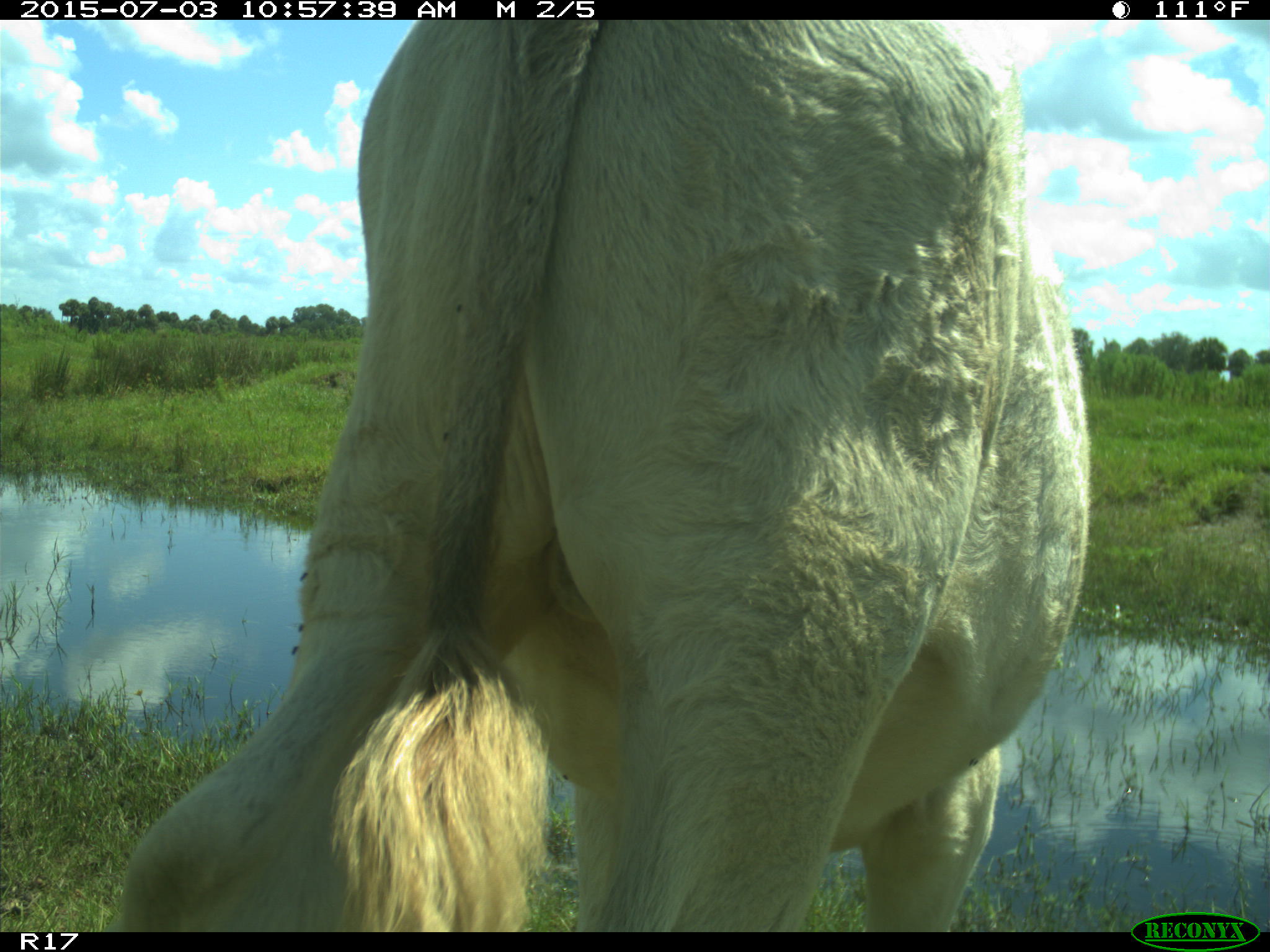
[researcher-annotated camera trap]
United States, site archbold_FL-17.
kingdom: Animalia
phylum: Chordata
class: Mammalia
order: Artiodactyla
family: Bovidae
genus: Bos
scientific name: Bos taurus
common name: domestic cow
Bos taurus (domestic cow).